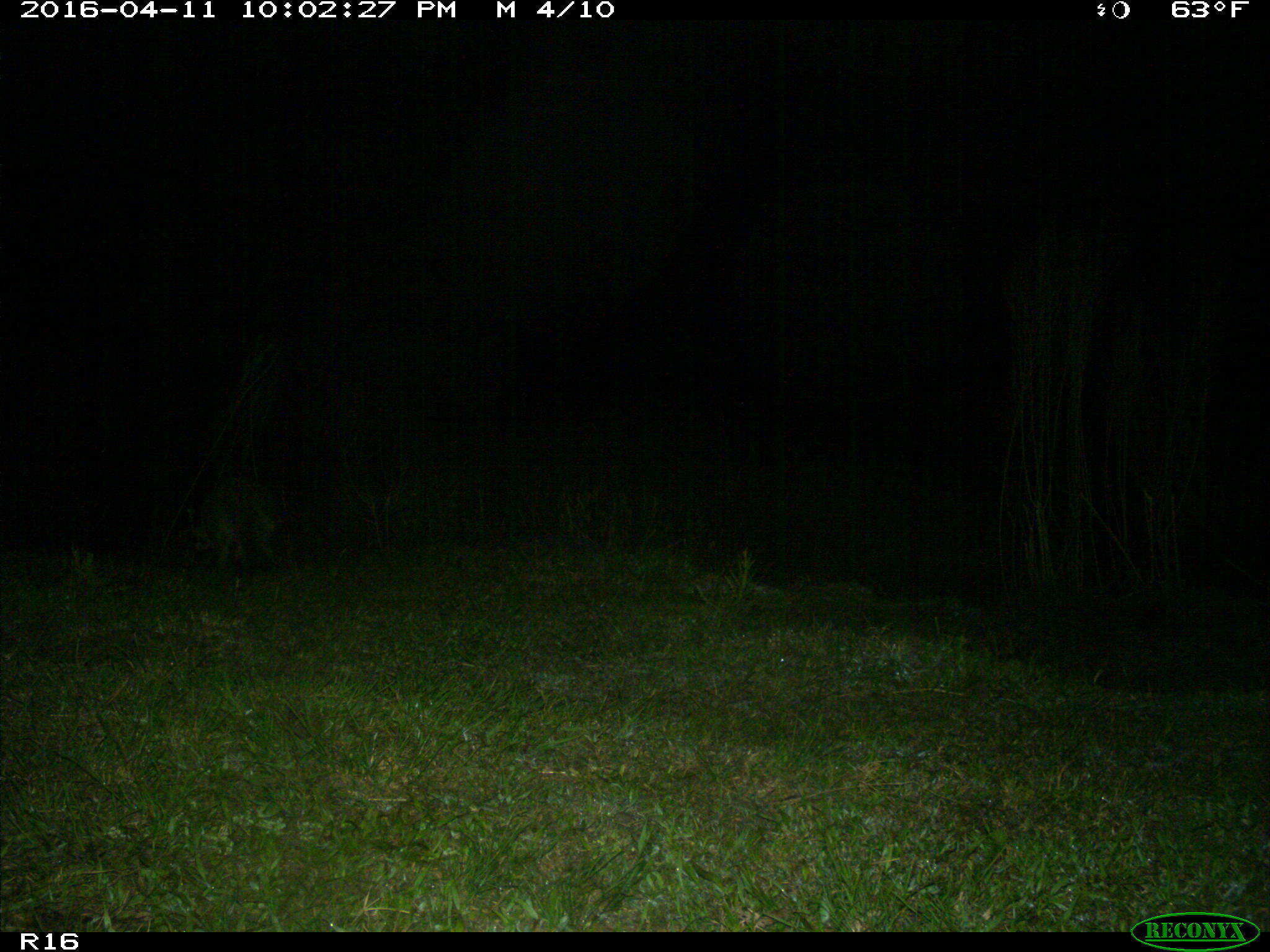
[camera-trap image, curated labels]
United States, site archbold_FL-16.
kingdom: Animalia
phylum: Chordata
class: Mammalia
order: Carnivora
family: Procyonidae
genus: Procyon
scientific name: Procyon lotor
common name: common raccoon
Procyon lotor (common raccoon).